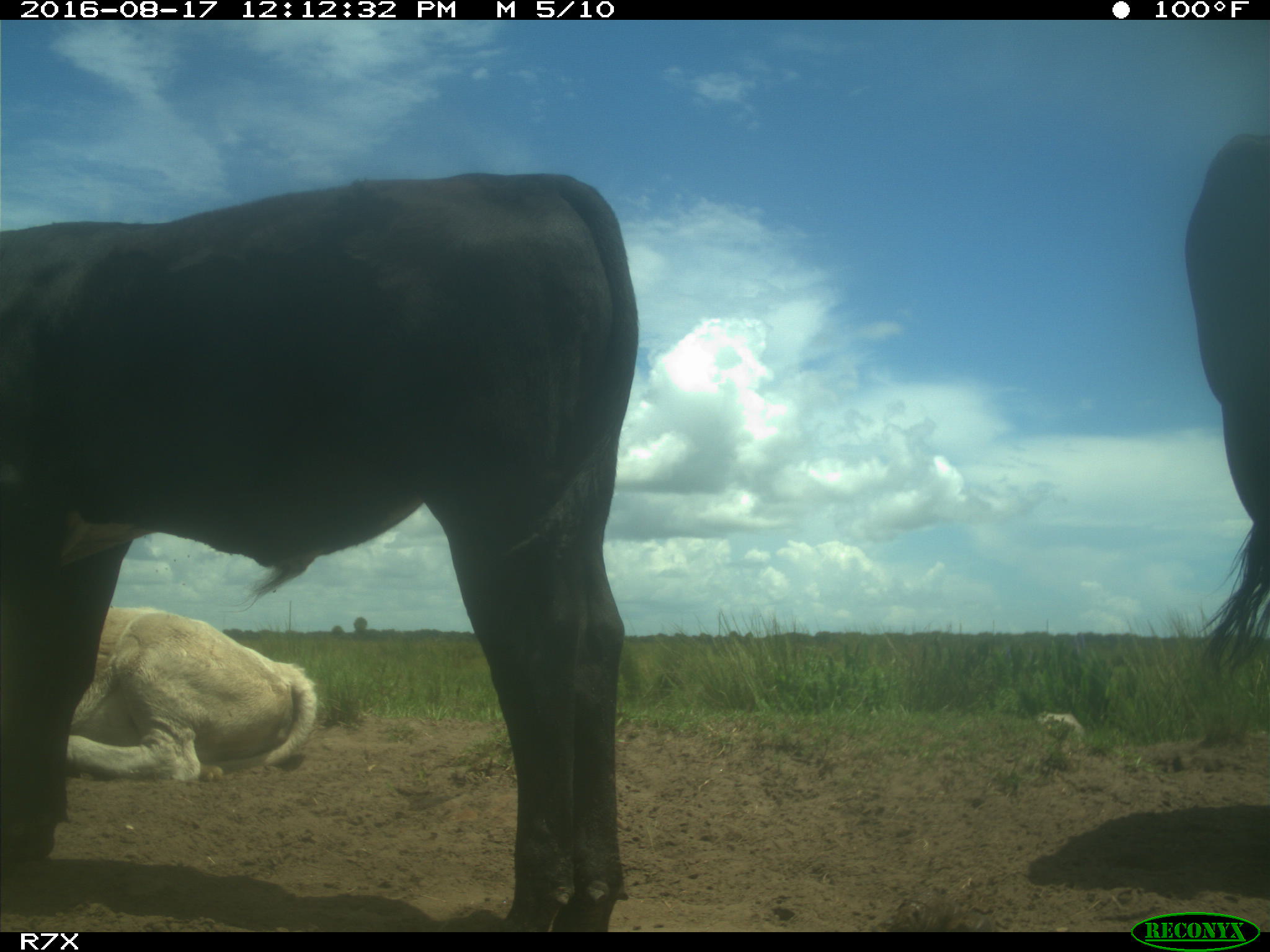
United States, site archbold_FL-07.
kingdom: Animalia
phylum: Chordata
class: Mammalia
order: Artiodactyla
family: Bovidae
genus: Bos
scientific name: Bos taurus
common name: domestic cow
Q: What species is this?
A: Bos taurus (domestic cow).